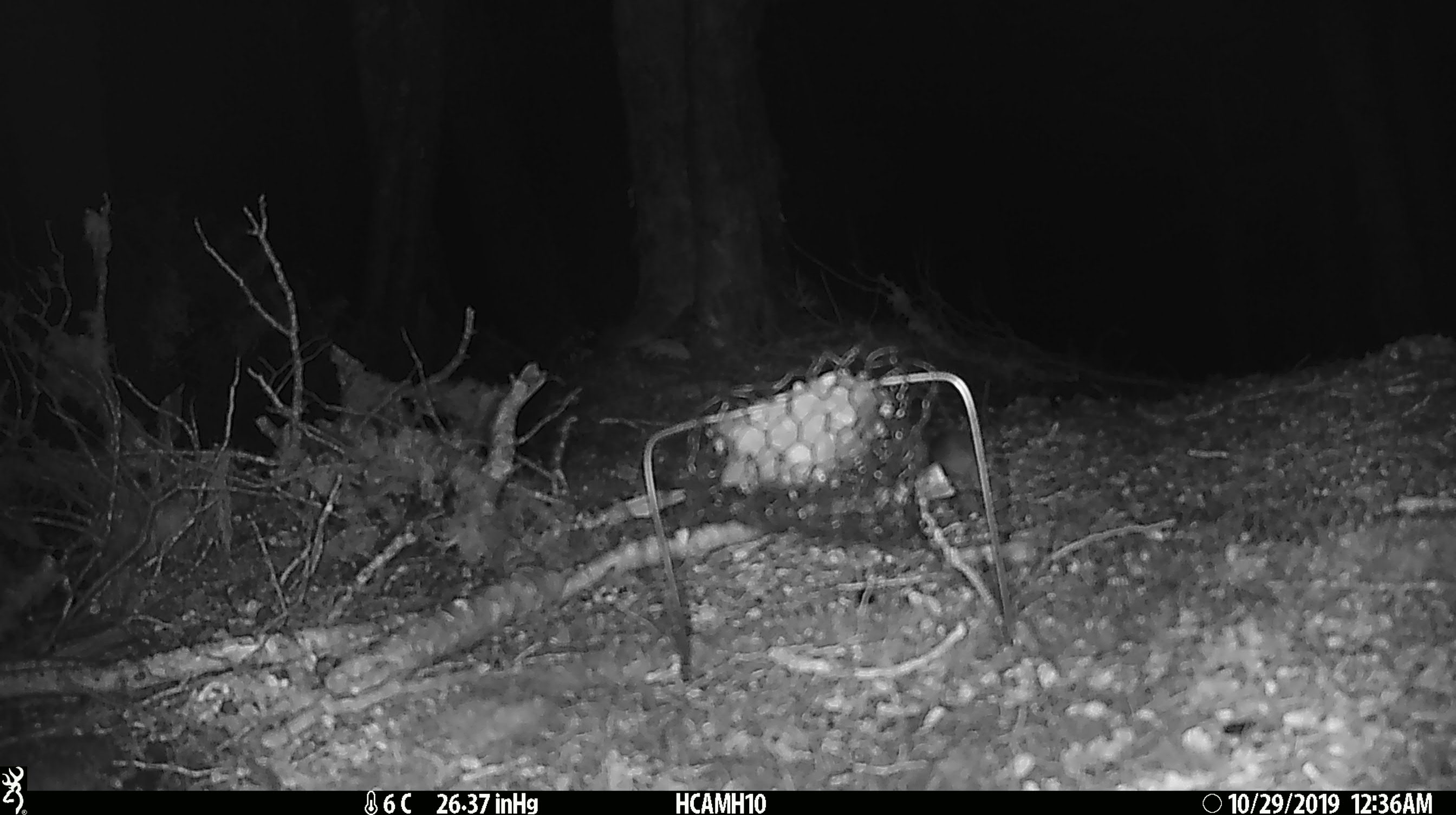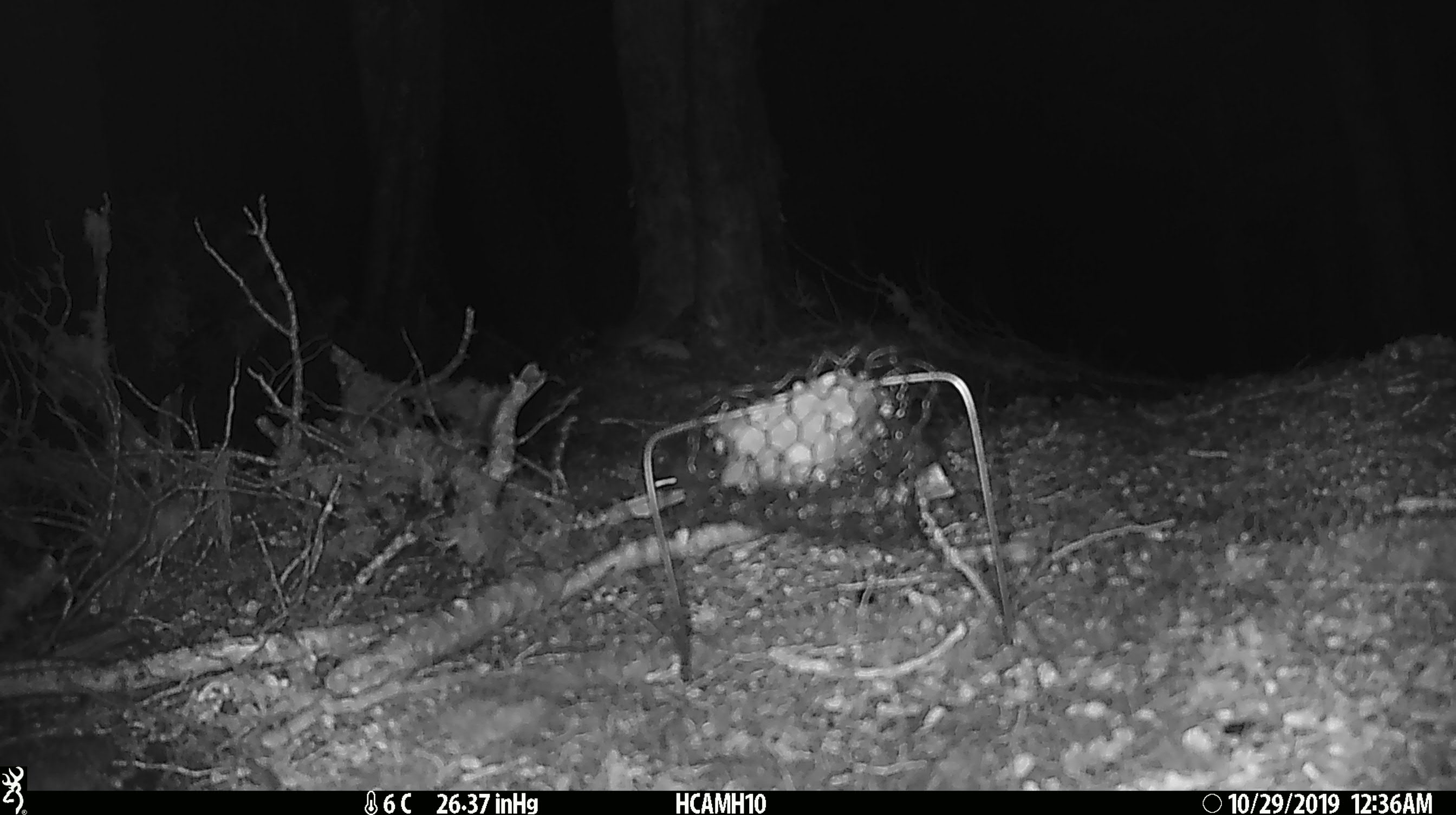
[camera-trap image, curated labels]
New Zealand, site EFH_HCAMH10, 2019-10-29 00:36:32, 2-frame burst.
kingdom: Animalia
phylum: Chordata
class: Mammalia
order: Rodentia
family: Muridae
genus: Mus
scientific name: Mus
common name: mouse